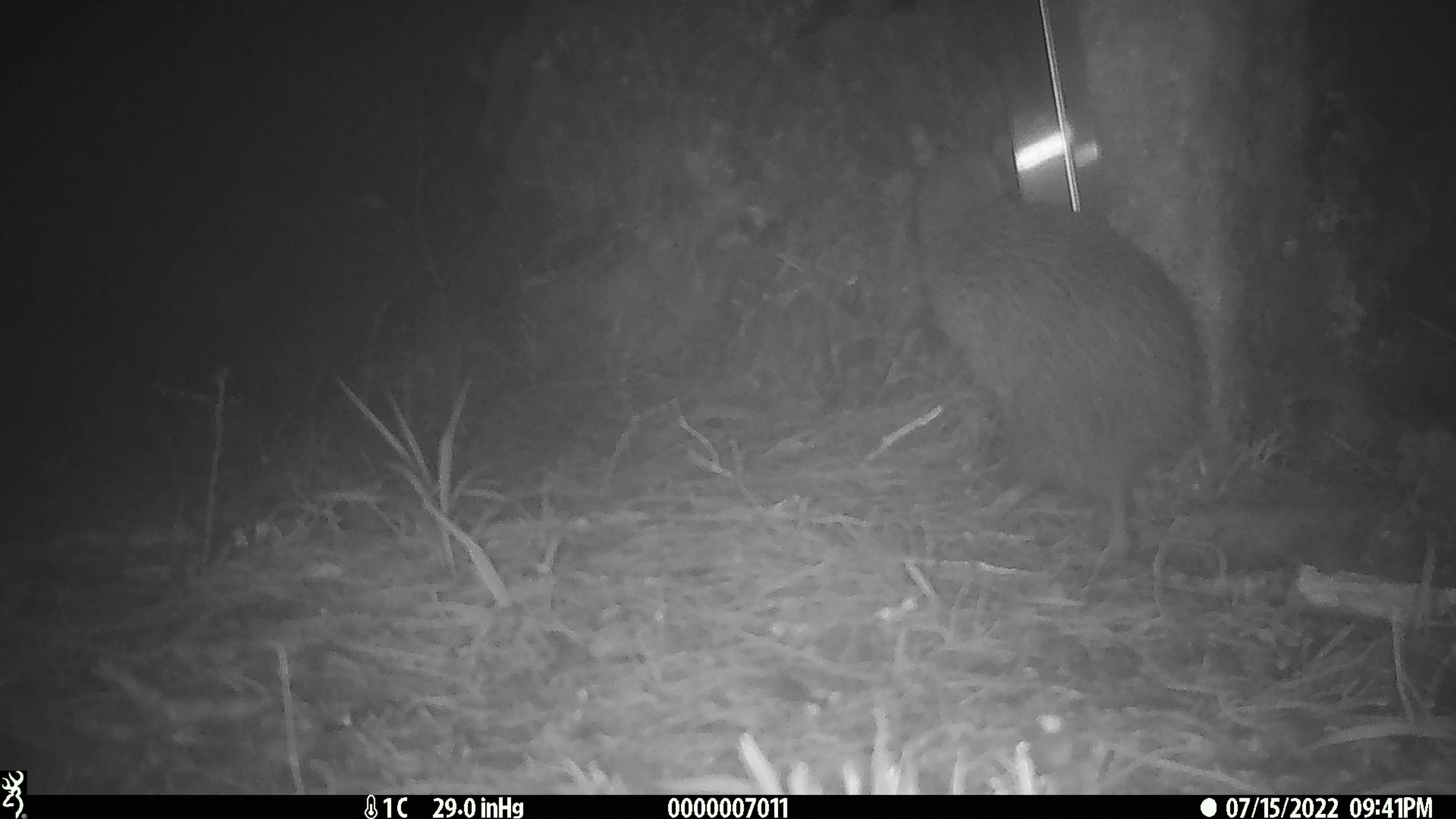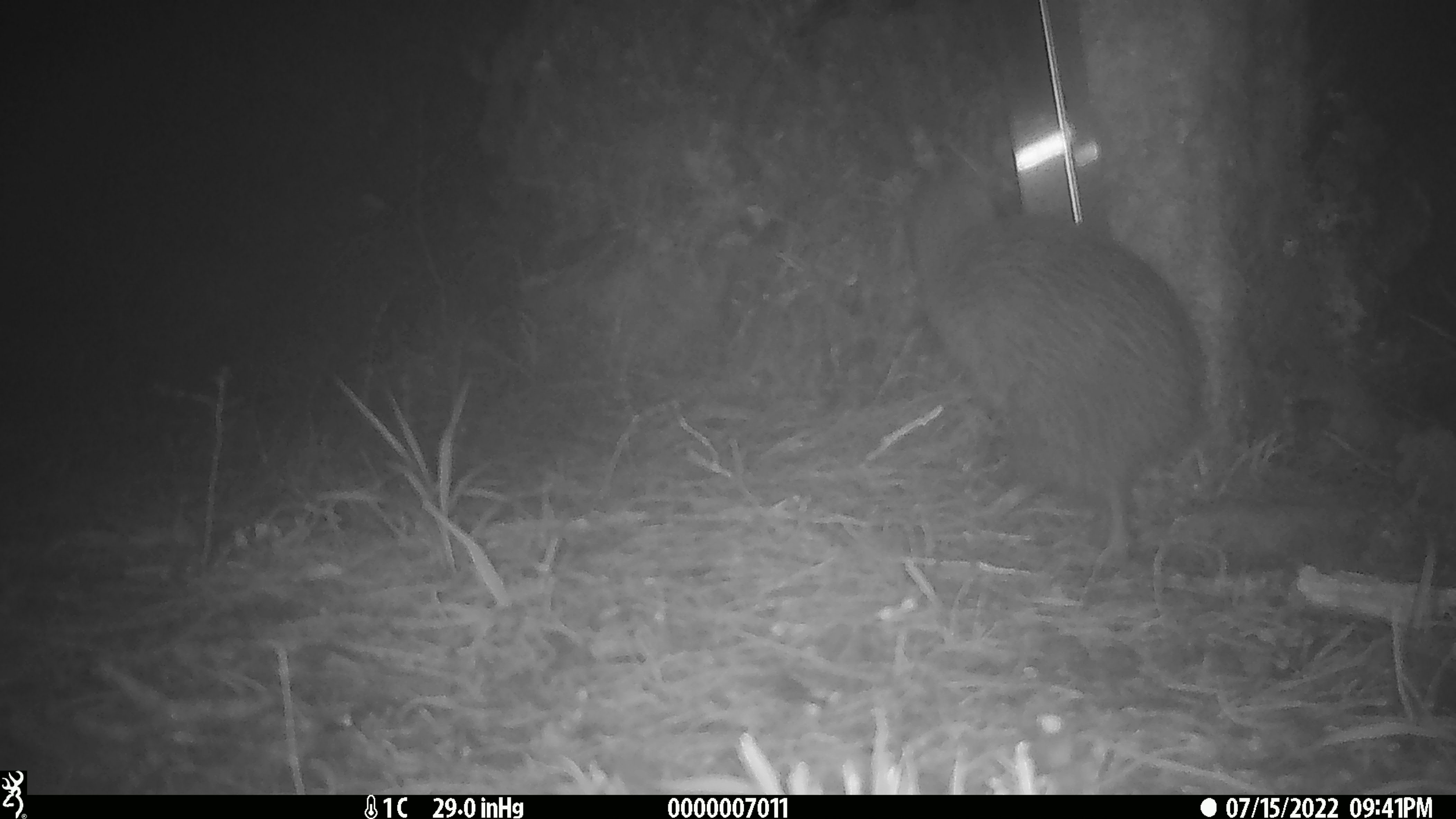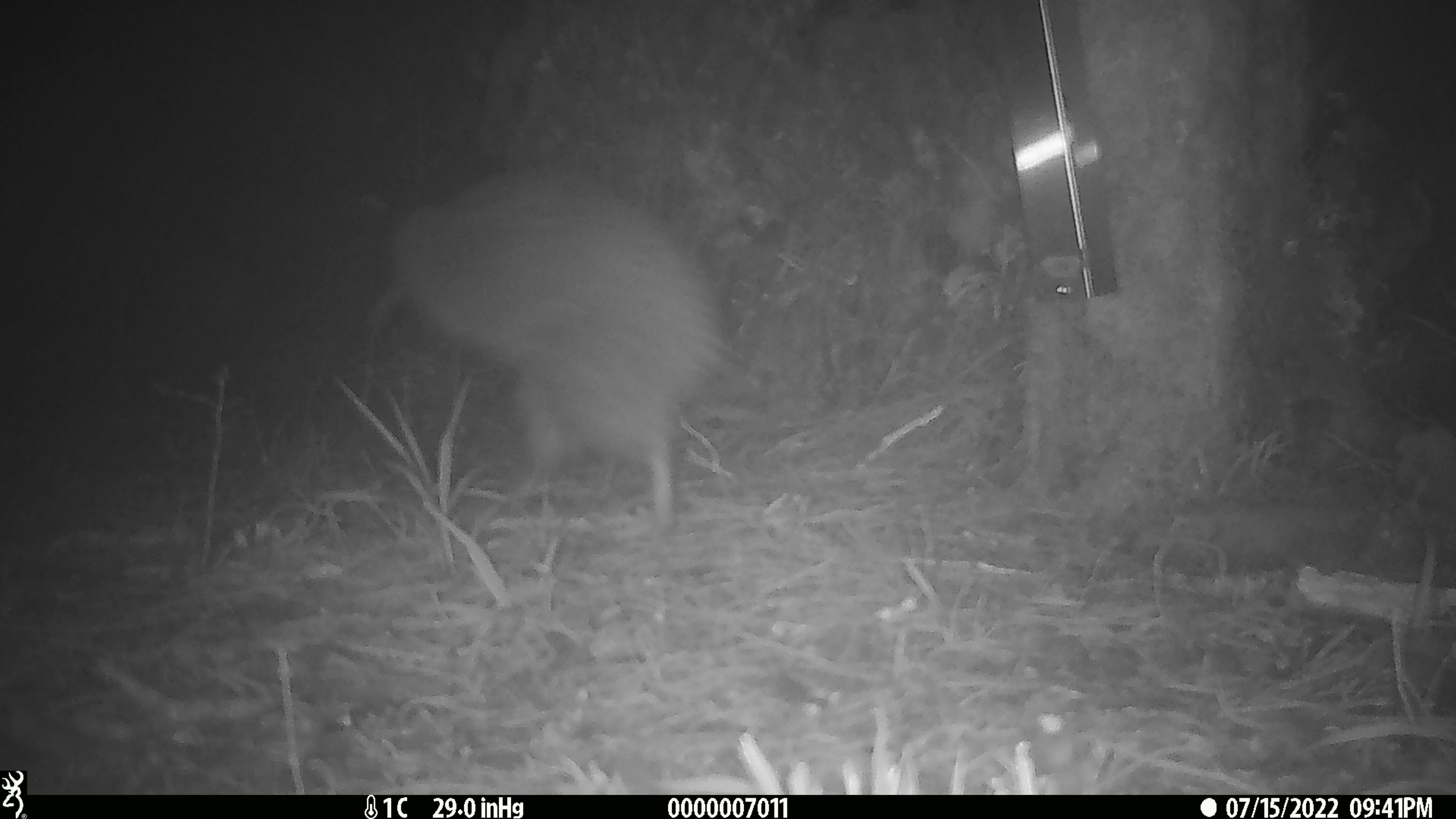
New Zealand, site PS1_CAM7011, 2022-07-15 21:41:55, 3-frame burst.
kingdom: Animalia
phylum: Chordata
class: Aves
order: Apterygiformes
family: Apterygidae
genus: Apteryx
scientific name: Apteryx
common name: kiwi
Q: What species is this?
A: Kiwi (Apteryx).